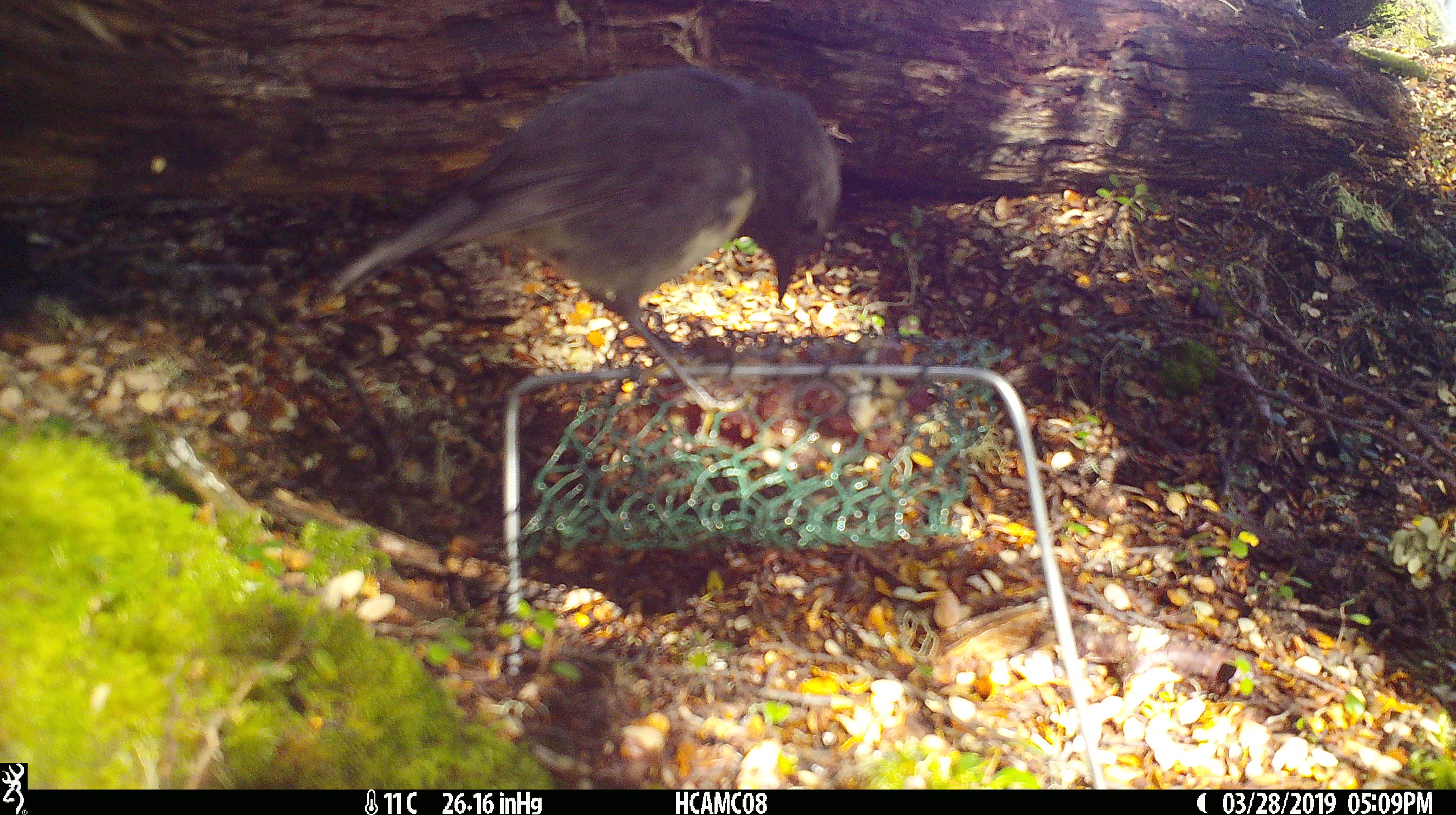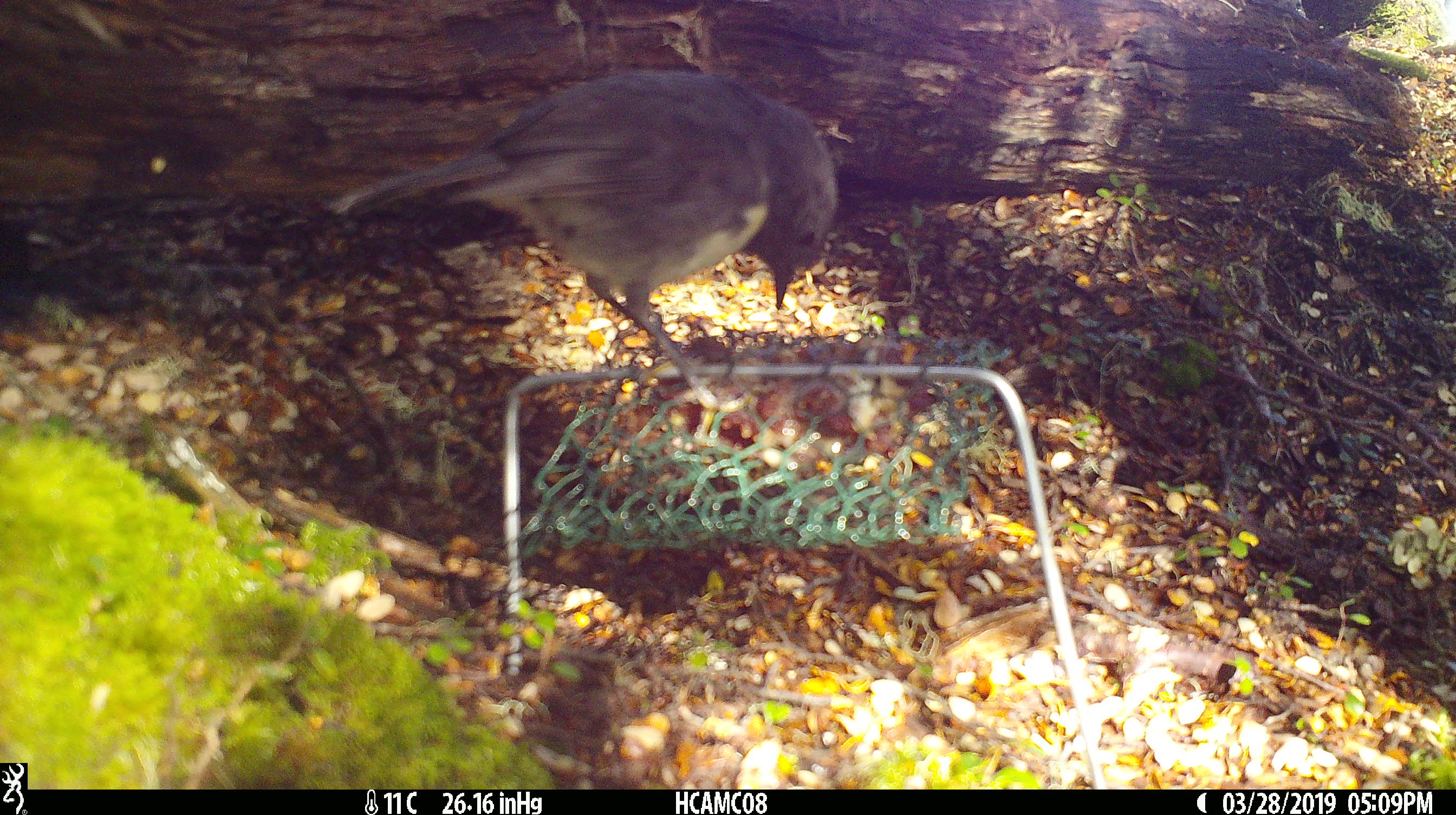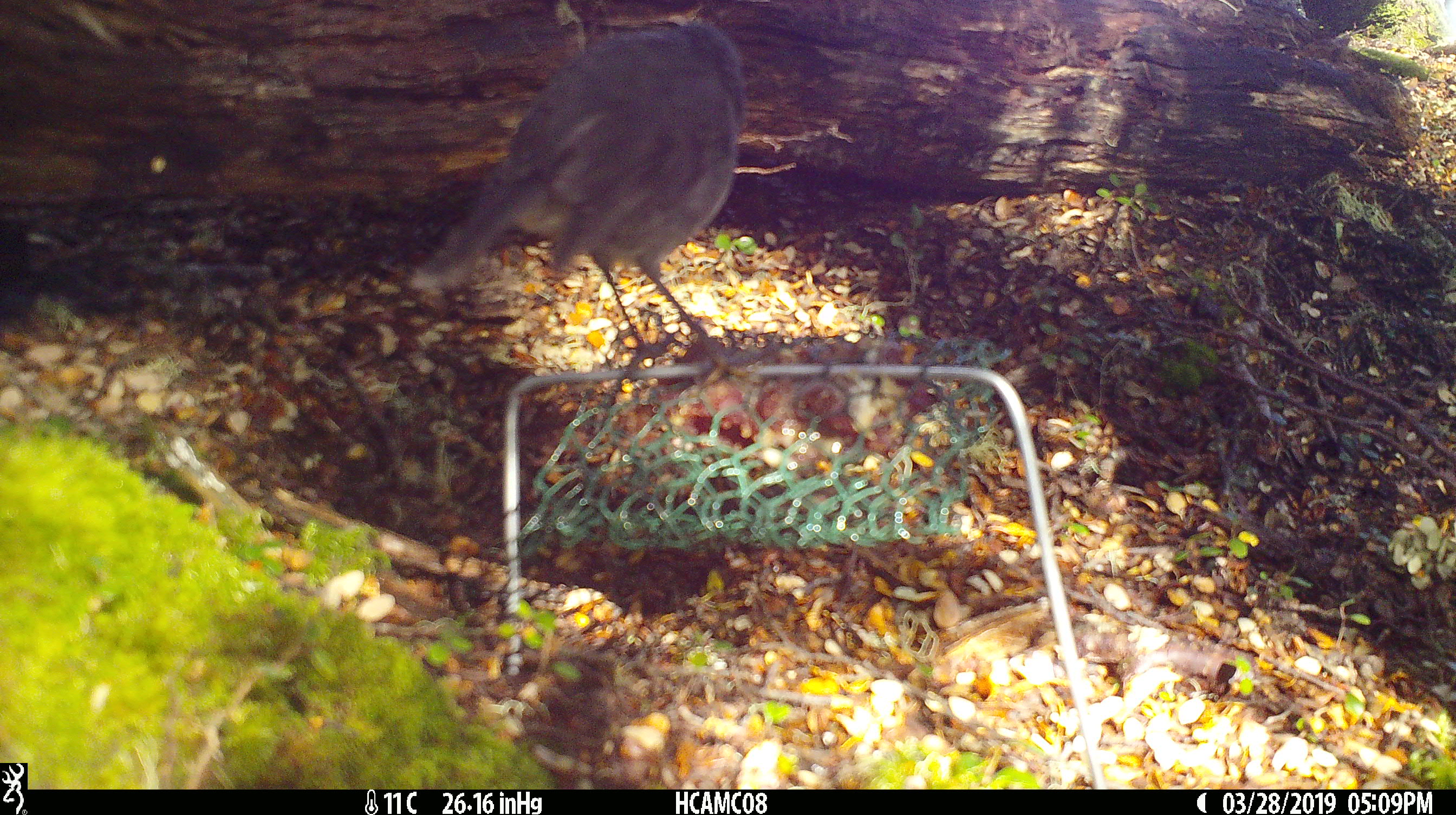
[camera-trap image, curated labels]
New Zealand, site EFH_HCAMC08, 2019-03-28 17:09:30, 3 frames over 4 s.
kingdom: Animalia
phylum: Chordata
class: Aves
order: Passeriformes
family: Petroicidae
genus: Petroica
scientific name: Petroica australis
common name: new zealand robin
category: robin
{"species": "robin (new zealand robin) (Petroica australis)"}